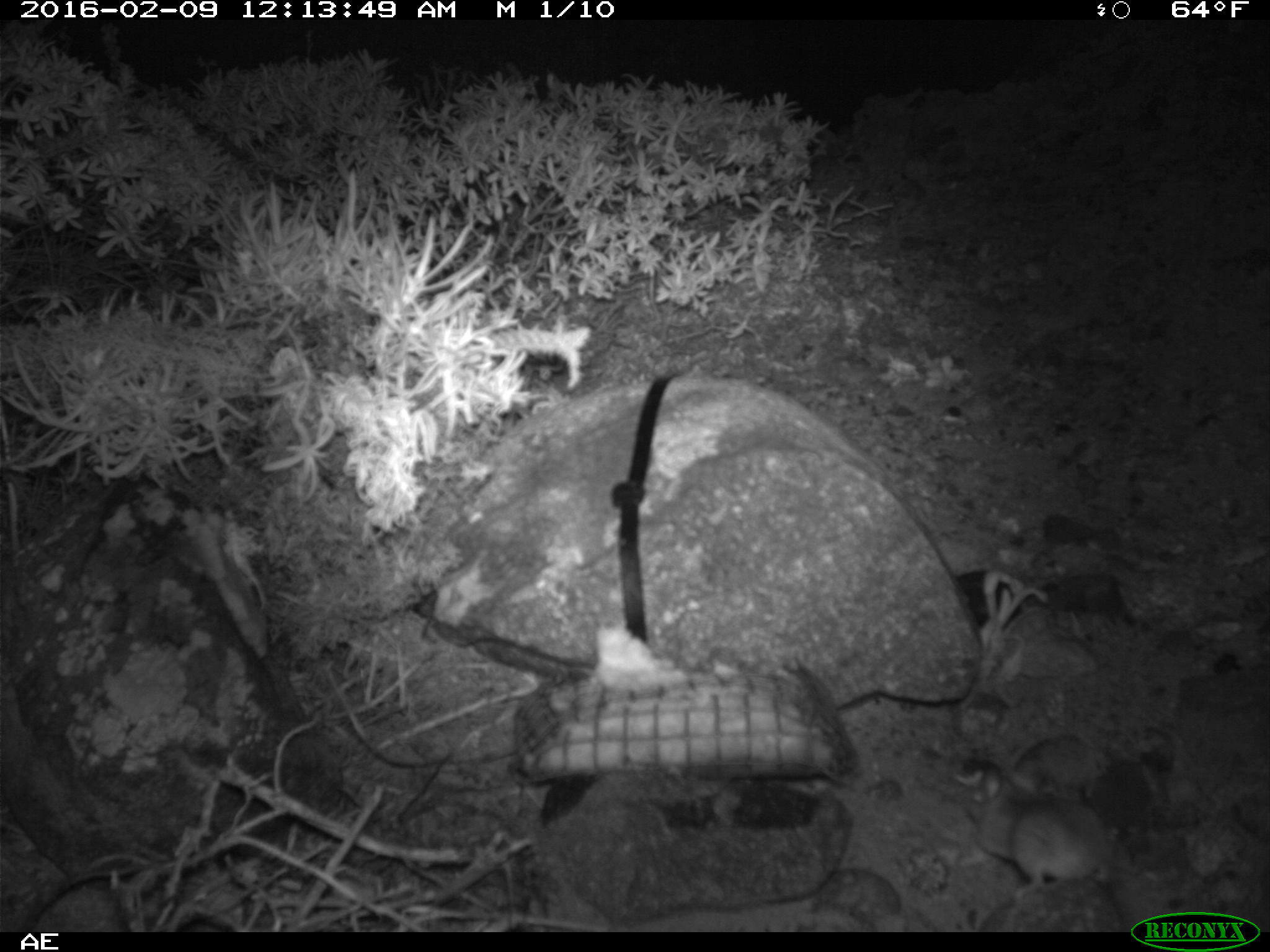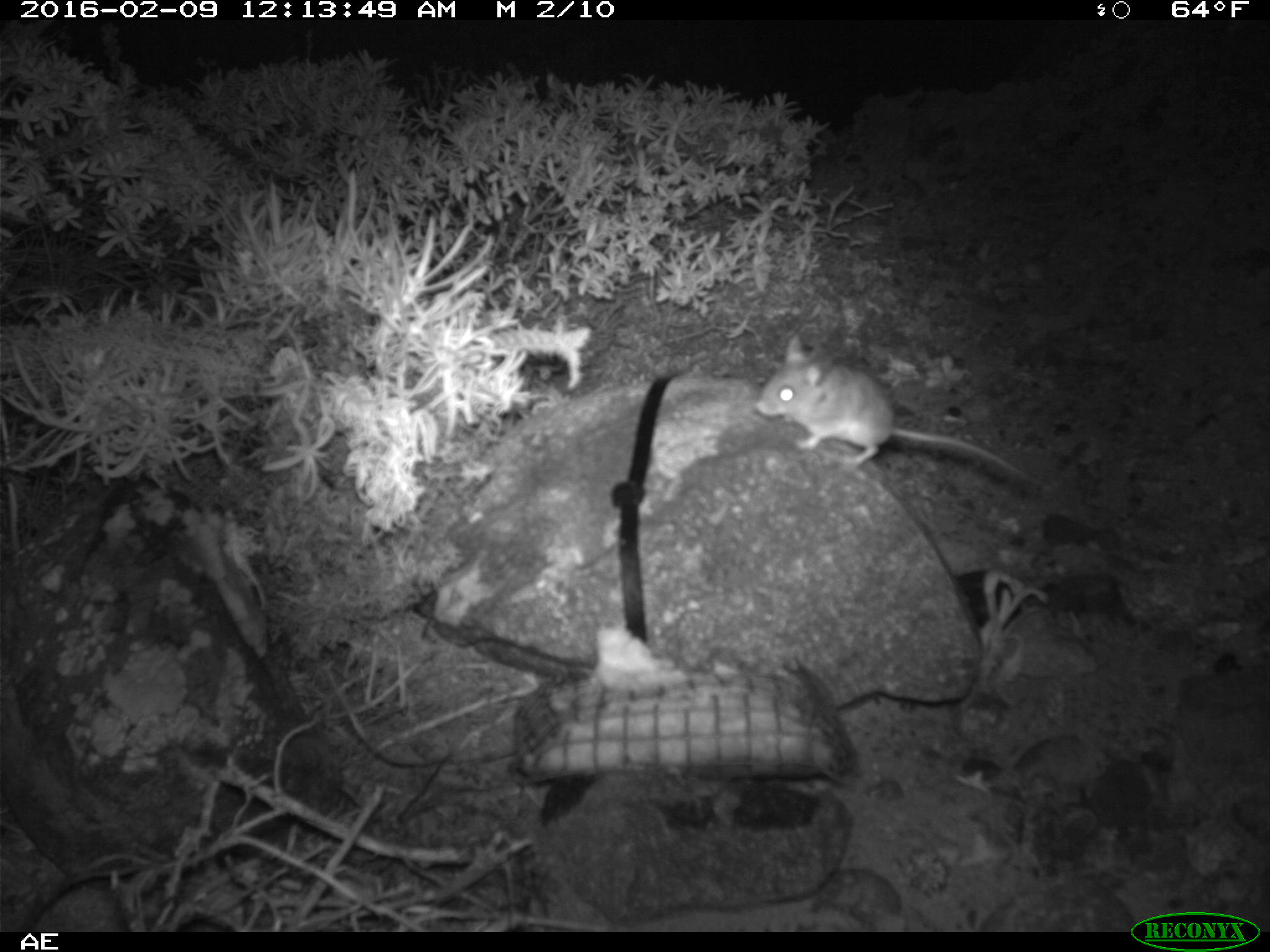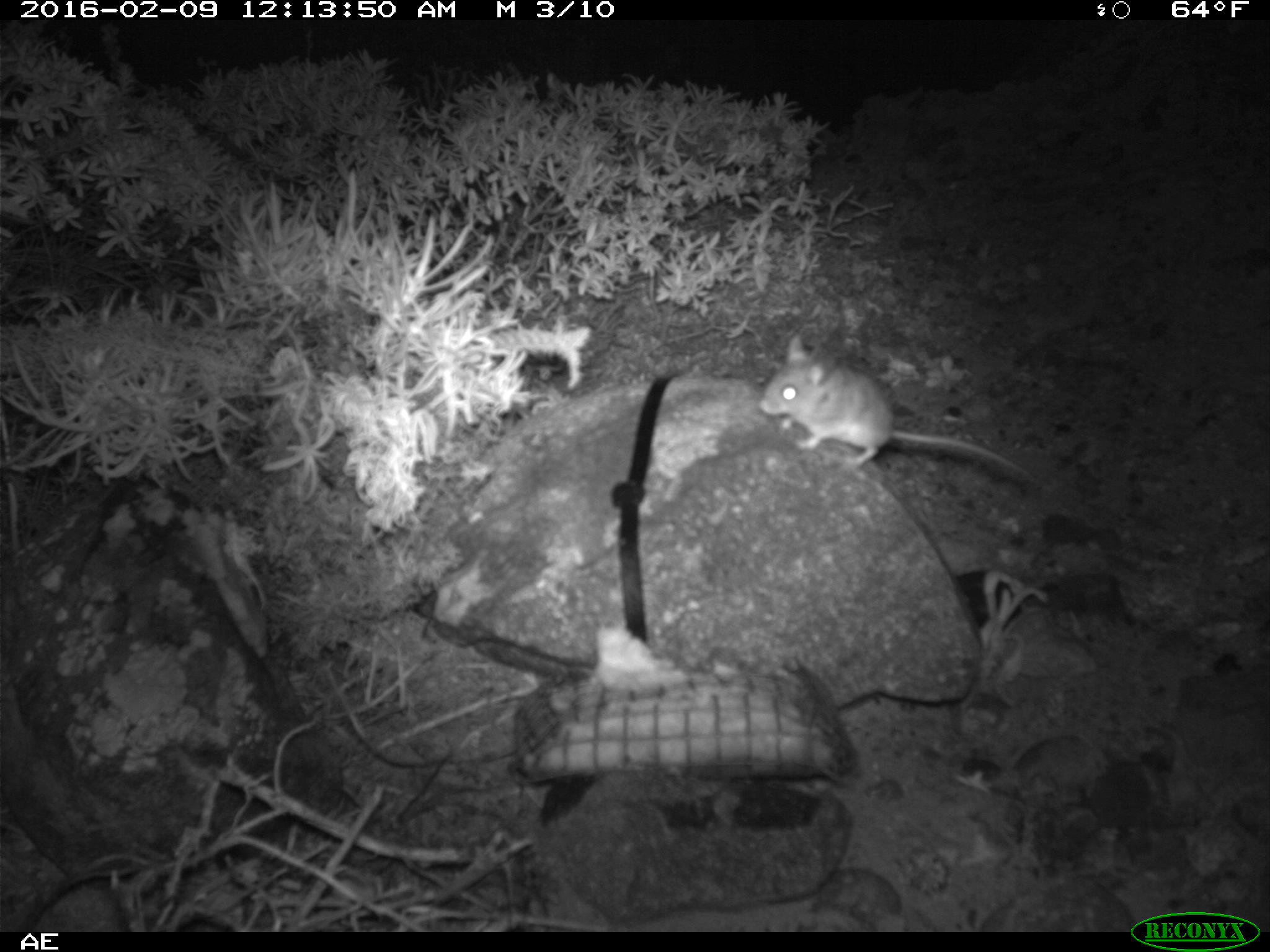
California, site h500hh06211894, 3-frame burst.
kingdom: Animalia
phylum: Chordata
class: Mammalia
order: Rodentia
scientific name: Rodentia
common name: rodent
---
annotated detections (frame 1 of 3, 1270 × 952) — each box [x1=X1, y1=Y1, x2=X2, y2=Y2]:
rodent: [x1=957, y1=759, x2=1090, y2=892]; [x1=1011, y1=728, x2=1112, y2=798]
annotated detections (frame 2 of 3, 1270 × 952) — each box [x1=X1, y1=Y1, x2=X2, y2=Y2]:
rodent: [x1=754, y1=332, x2=1046, y2=487]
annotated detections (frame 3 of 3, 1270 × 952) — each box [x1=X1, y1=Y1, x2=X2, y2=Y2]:
rodent: [x1=758, y1=334, x2=1029, y2=477]